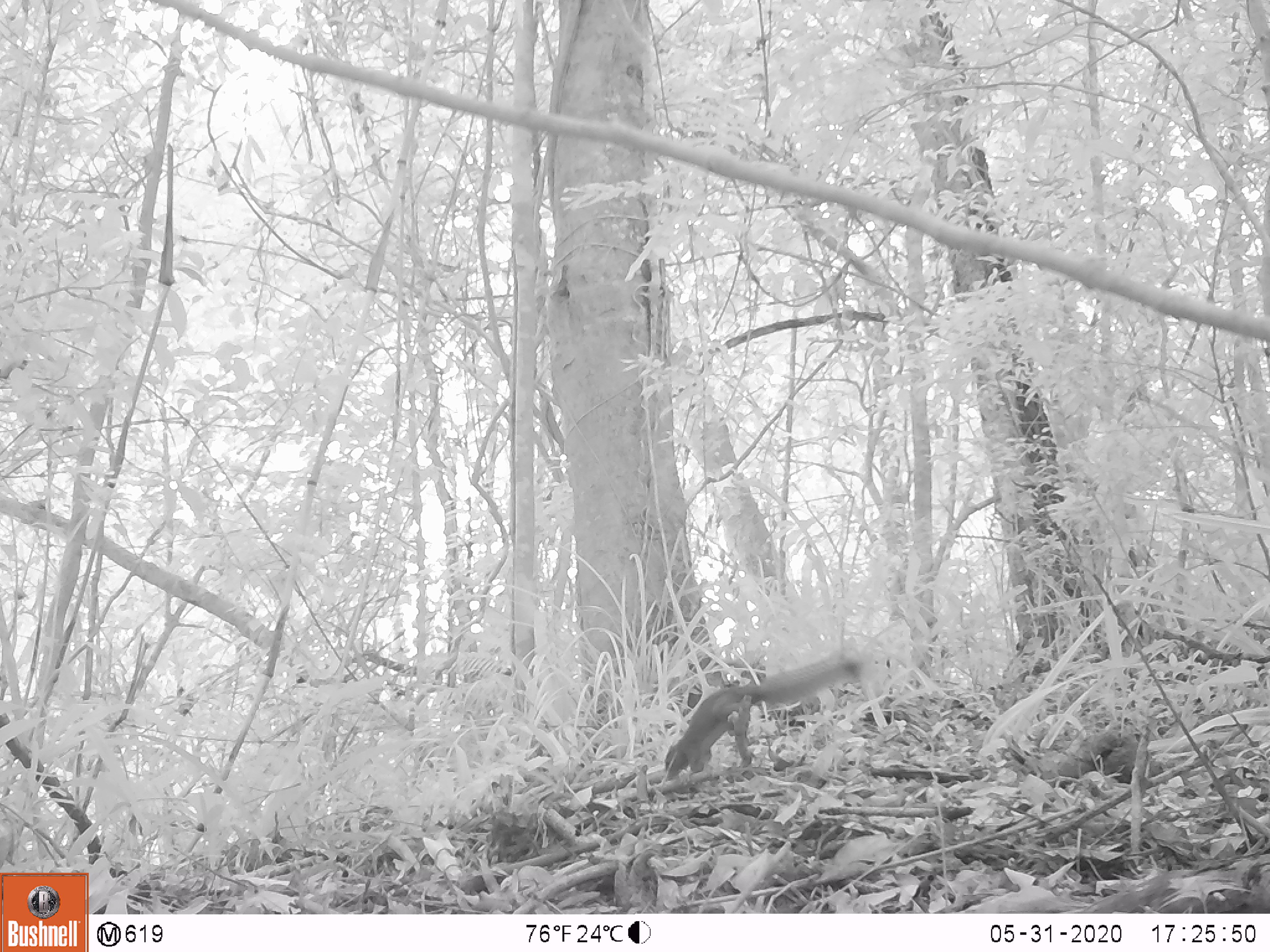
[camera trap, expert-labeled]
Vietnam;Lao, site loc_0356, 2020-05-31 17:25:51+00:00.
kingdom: Animalia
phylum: Chordata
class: Mammalia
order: Rodentia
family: Sciuridae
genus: Callosciurus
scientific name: Callosciurus erythraeus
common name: pallas's squirrel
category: pallass squirrel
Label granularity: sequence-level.